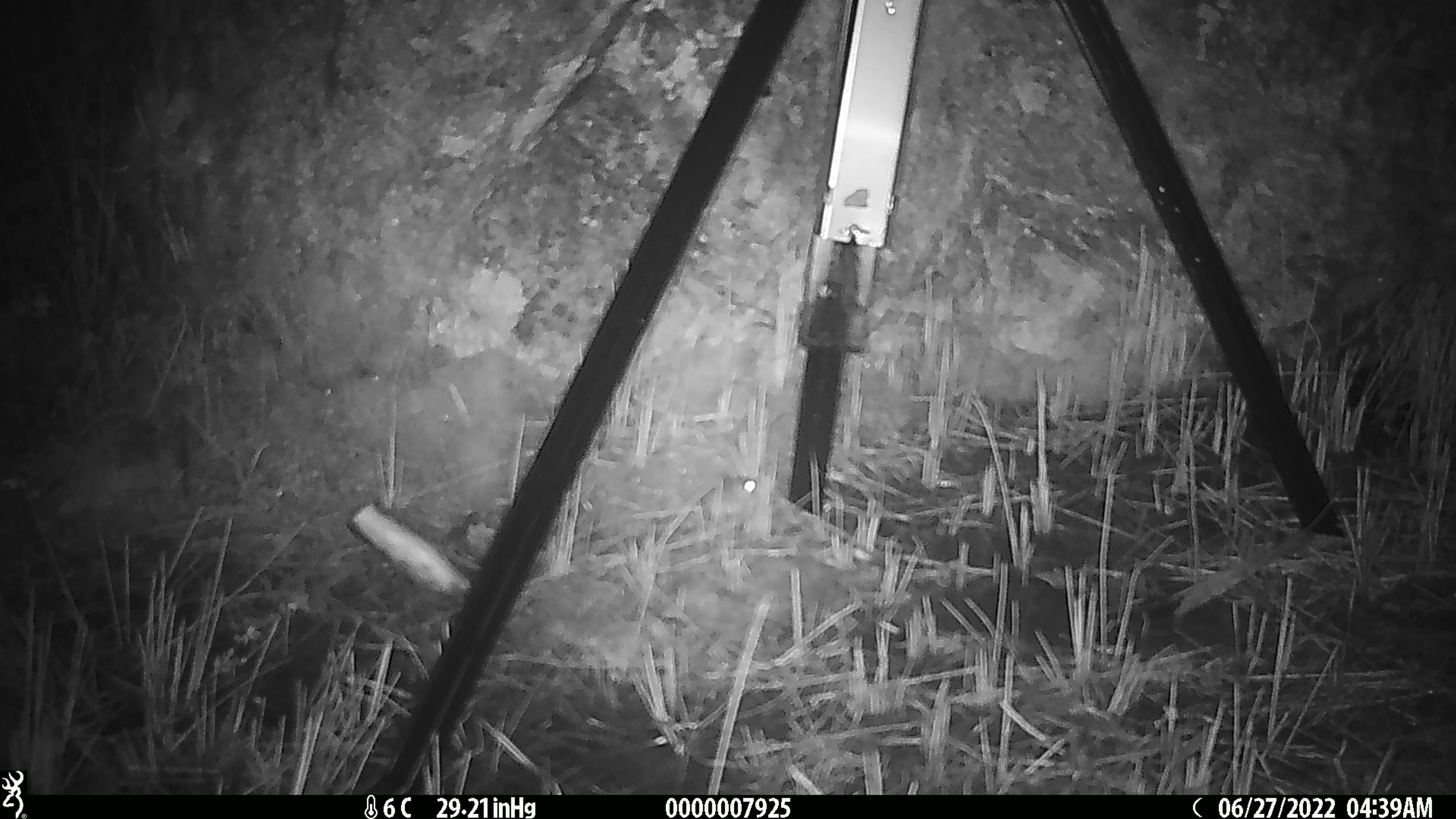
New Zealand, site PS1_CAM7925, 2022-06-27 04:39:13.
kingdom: Animalia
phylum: Chordata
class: Mammalia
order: Rodentia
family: Muridae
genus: Mus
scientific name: Mus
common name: mouse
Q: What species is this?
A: Mouse (Mus).